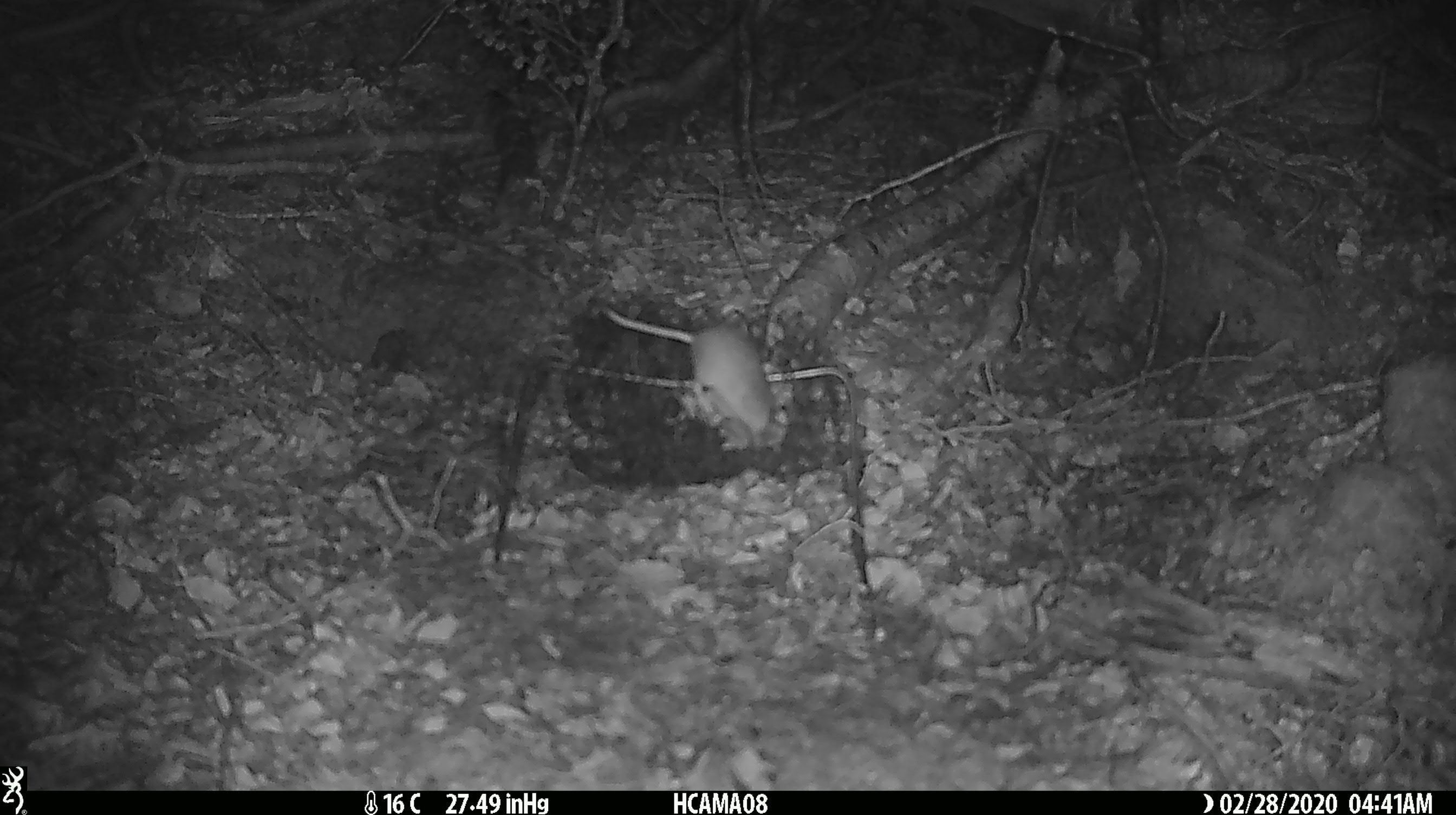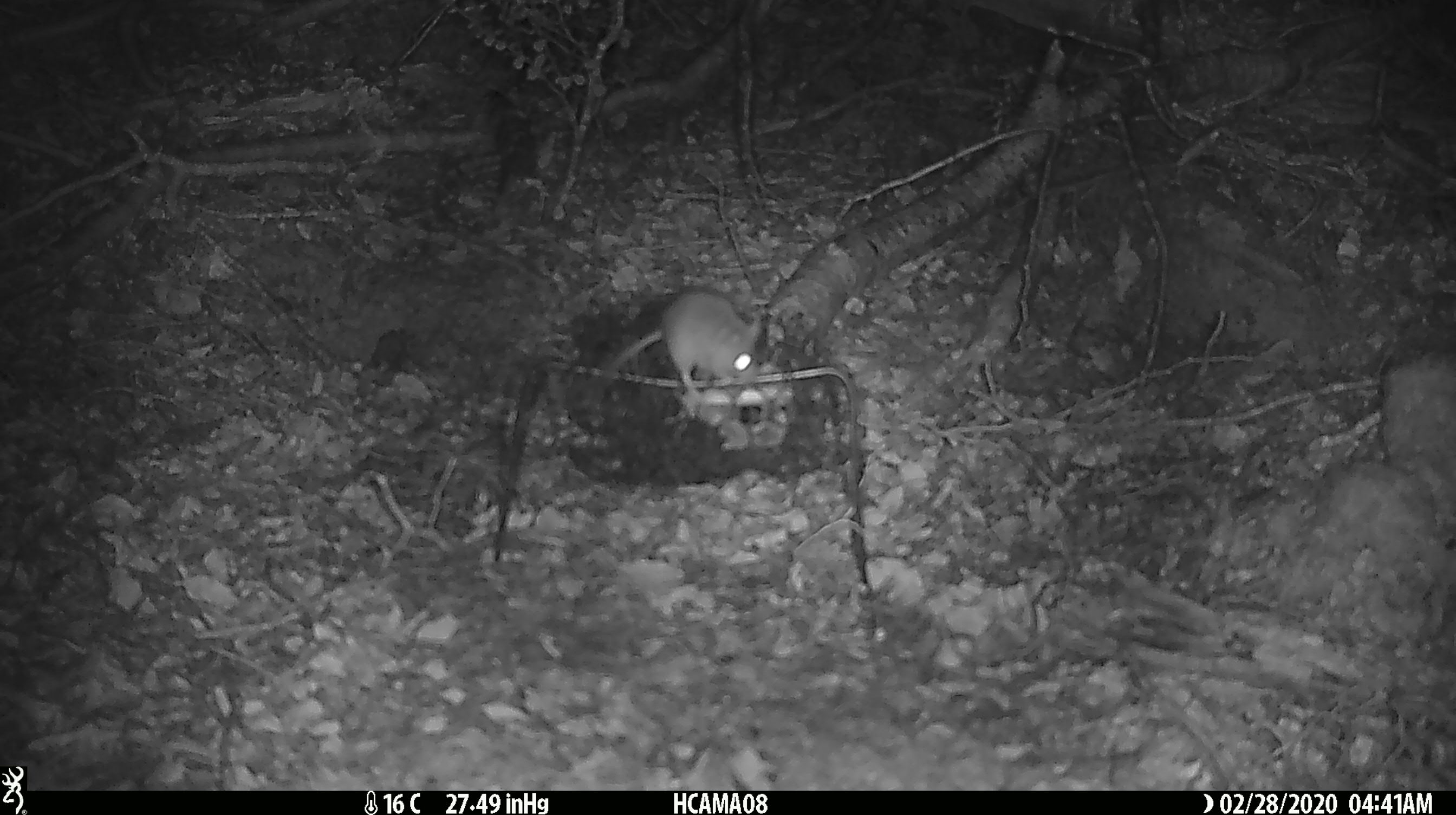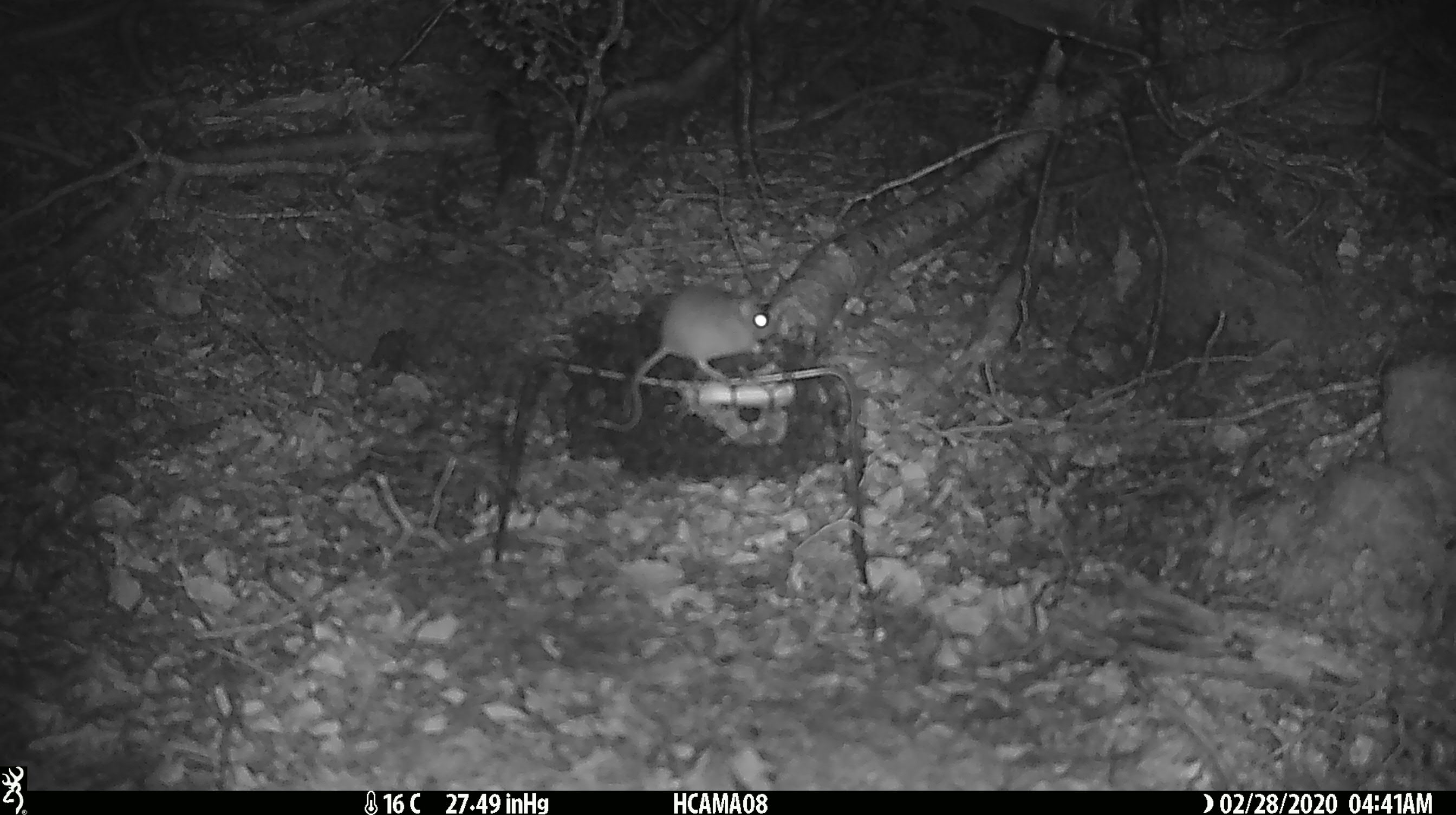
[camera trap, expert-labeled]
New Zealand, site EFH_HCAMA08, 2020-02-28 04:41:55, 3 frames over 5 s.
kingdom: Animalia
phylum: Chordata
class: Mammalia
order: Rodentia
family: Muridae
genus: Mus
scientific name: Mus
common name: mouse